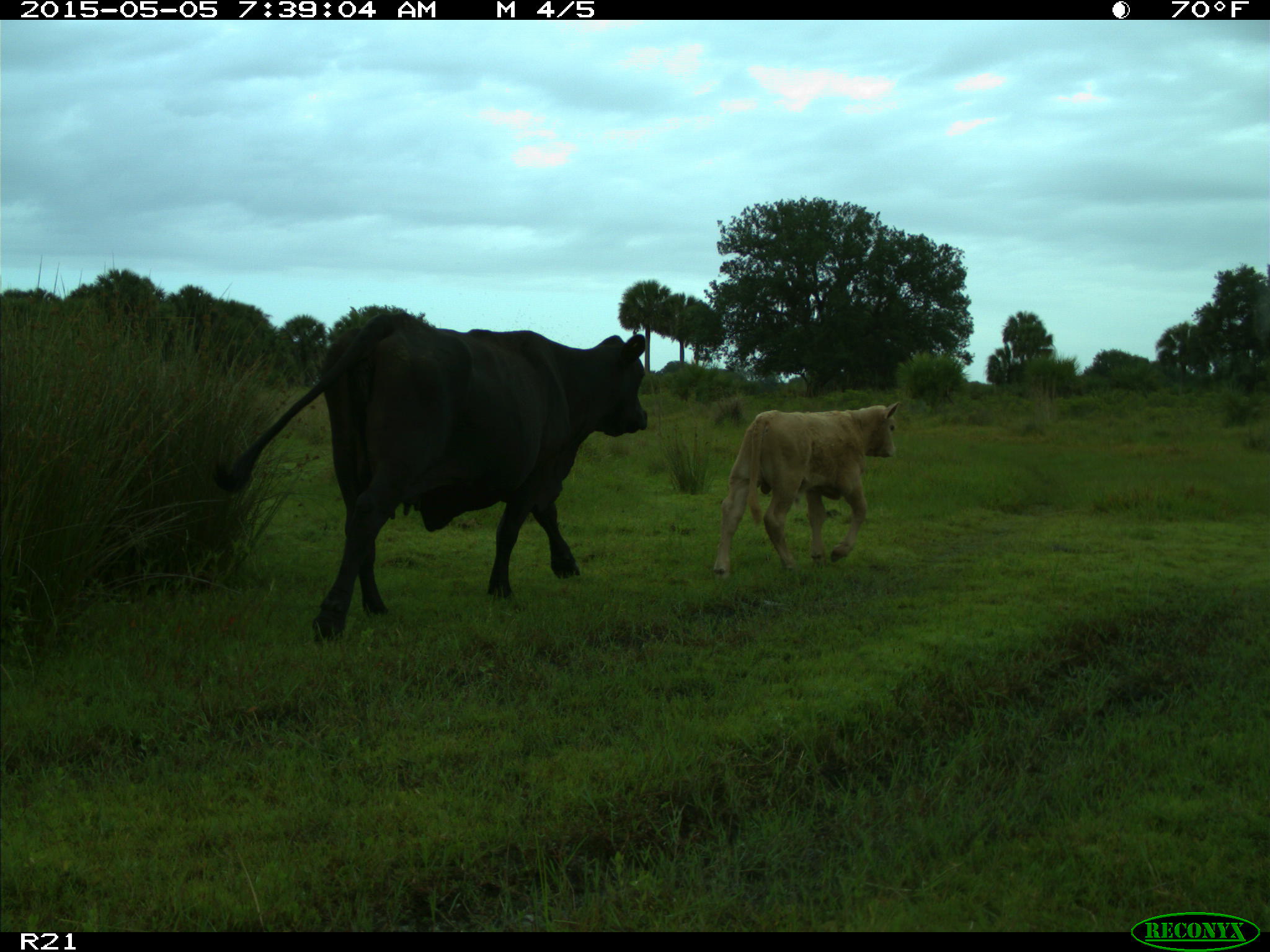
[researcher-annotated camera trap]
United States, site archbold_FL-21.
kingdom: Animalia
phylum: Chordata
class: Mammalia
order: Artiodactyla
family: Bovidae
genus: Bos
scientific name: Bos taurus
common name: domestic cow